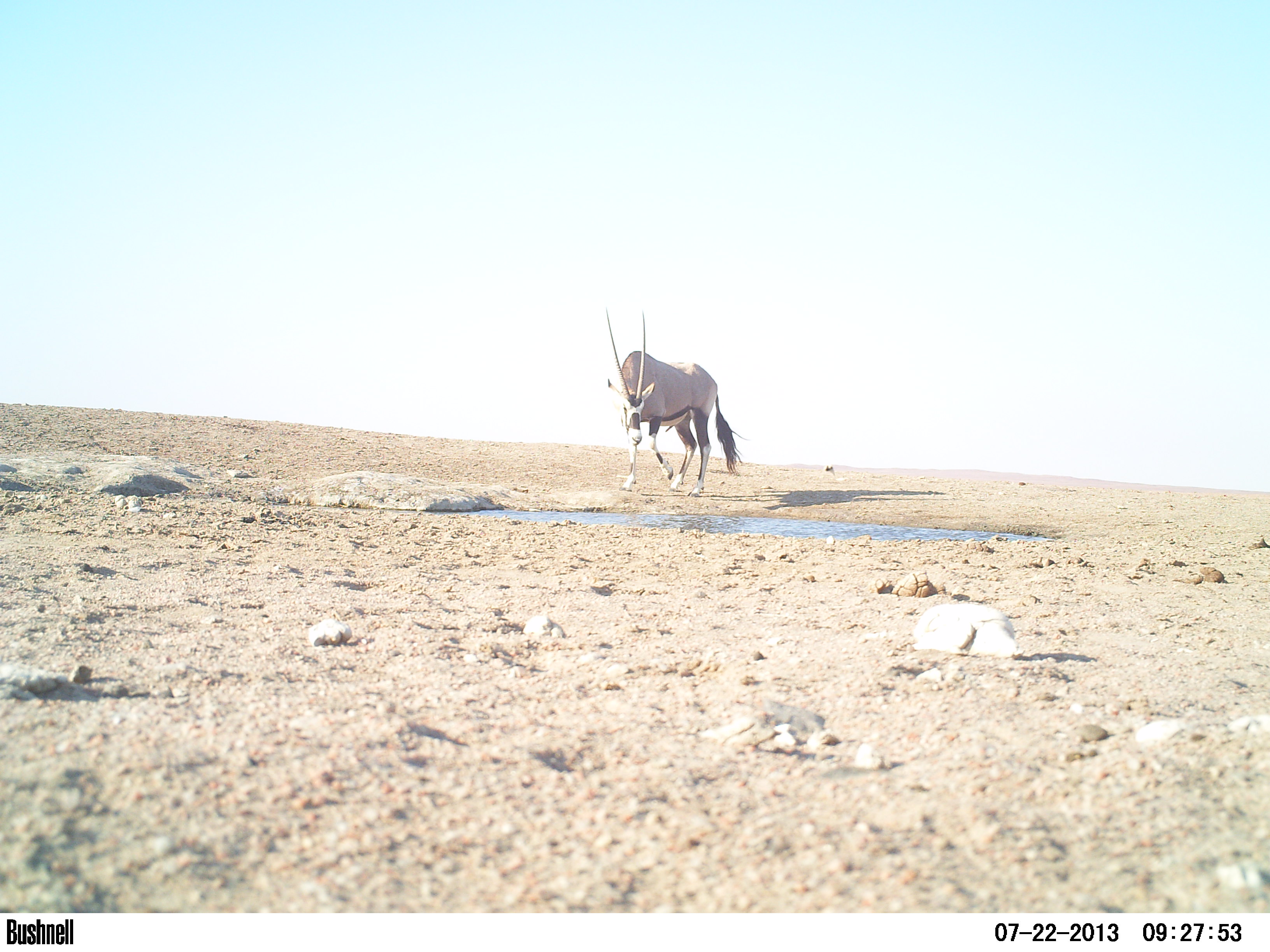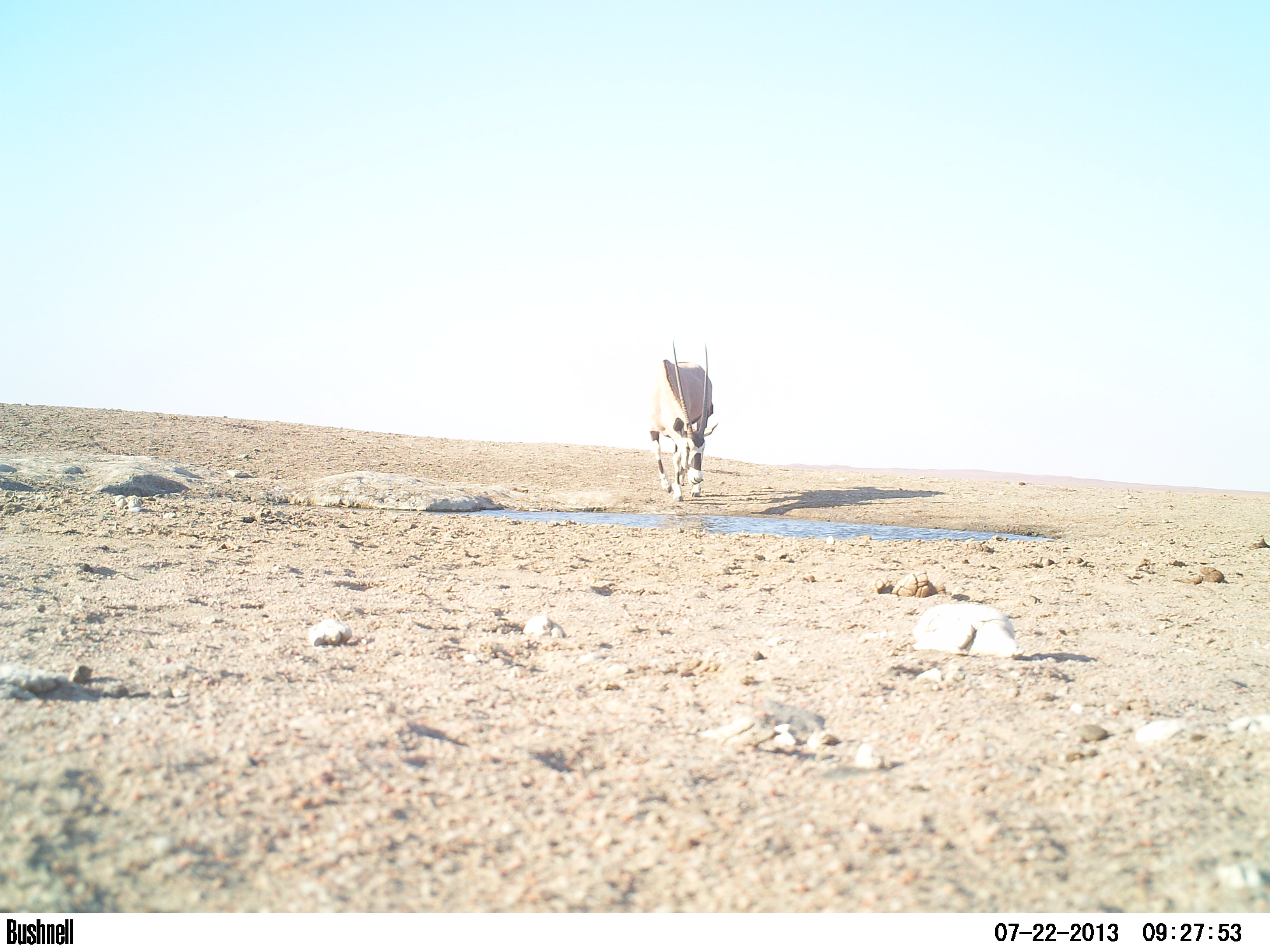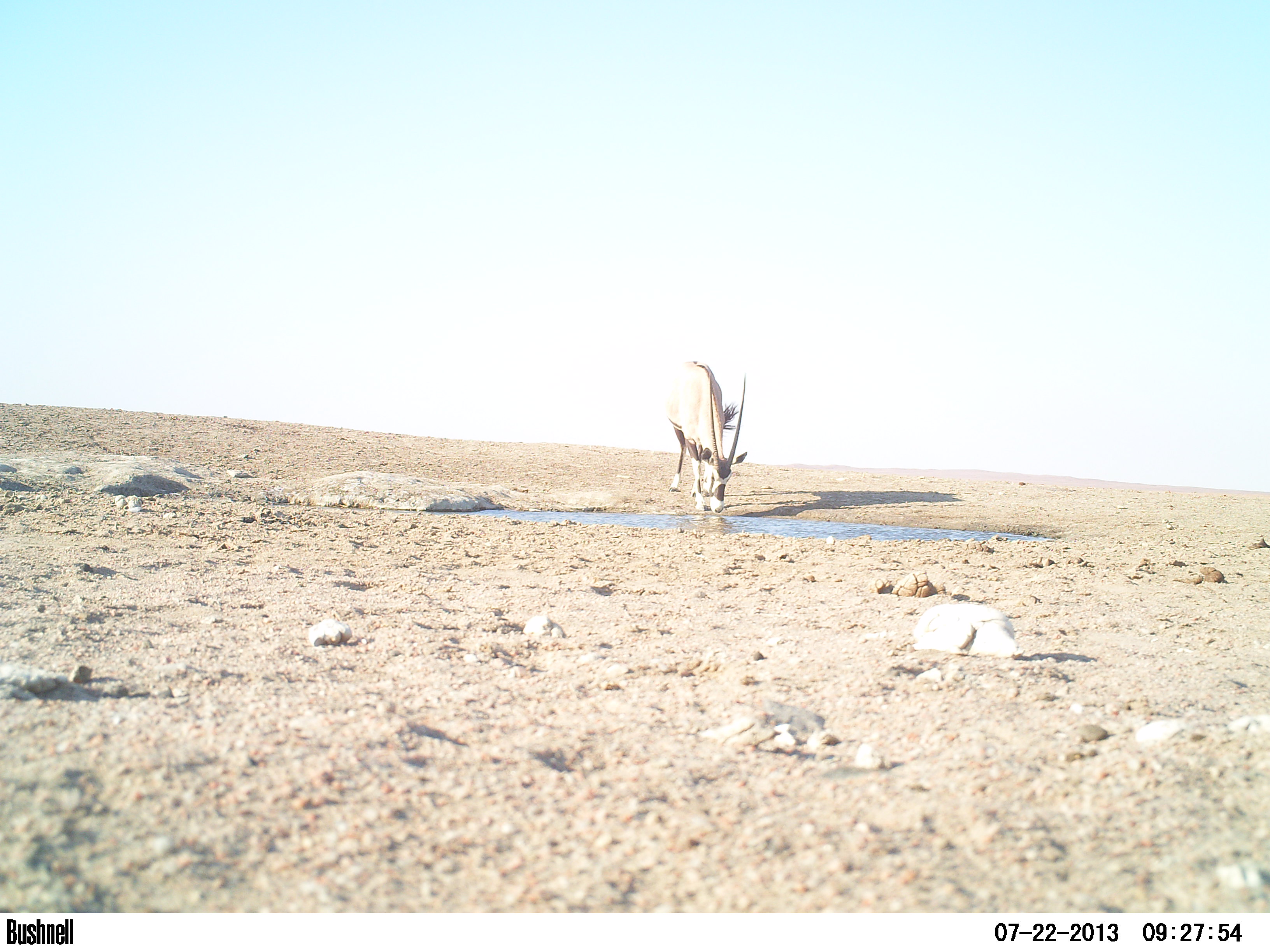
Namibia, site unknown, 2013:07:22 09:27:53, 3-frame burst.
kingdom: Animalia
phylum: Chordata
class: Mammalia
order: Artiodactyla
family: Bovidae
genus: Oryx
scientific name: Oryx gazella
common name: gemsbok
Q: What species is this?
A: Oryx gazella (gemsbok).